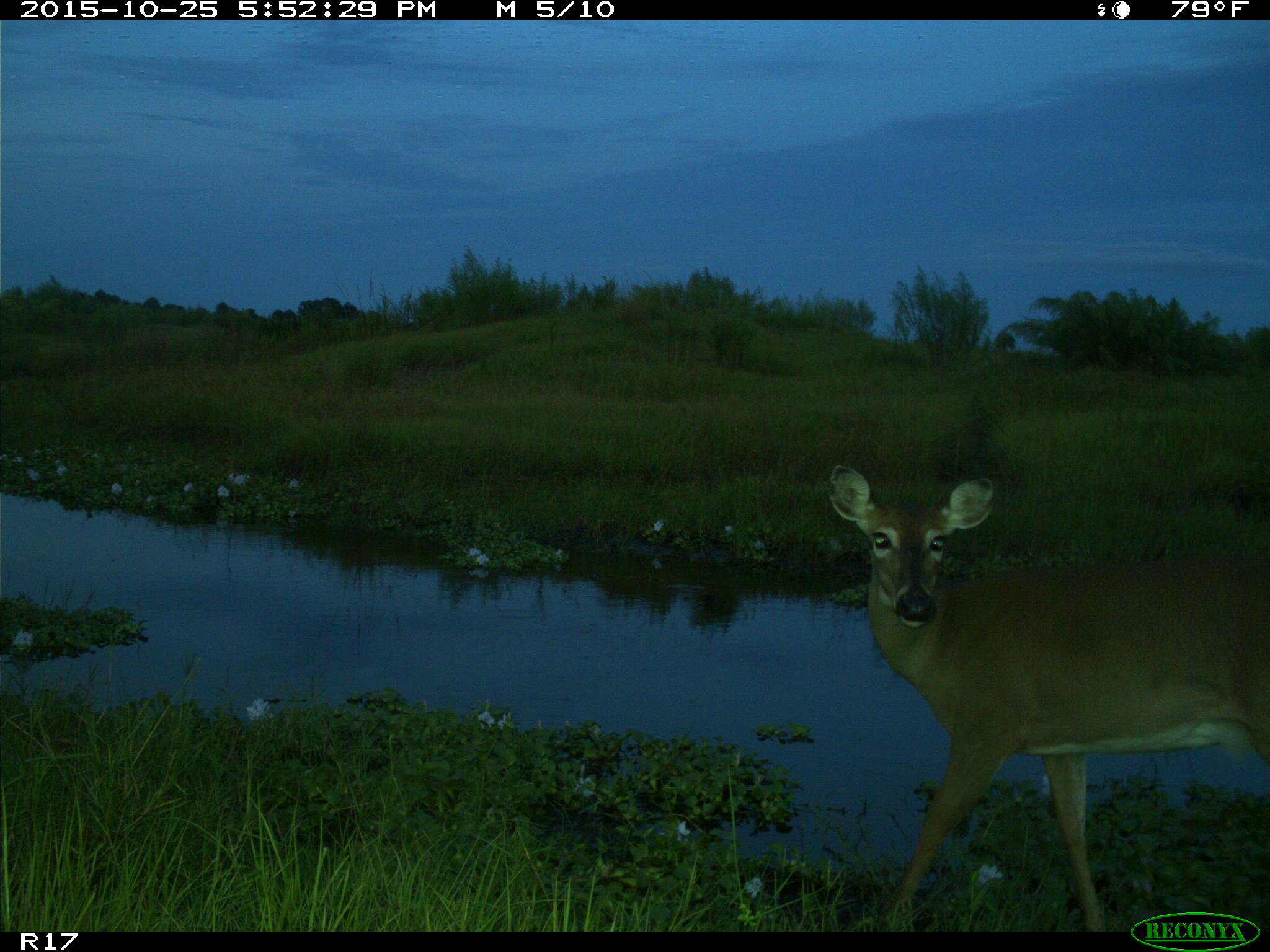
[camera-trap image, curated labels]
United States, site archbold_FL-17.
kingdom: Animalia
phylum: Chordata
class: Mammalia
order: Artiodactyla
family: Cervidae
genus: Odocoileus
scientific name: Odocoileus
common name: deer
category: unidentified deer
Unidentified deer (deer) (Odocoileus).